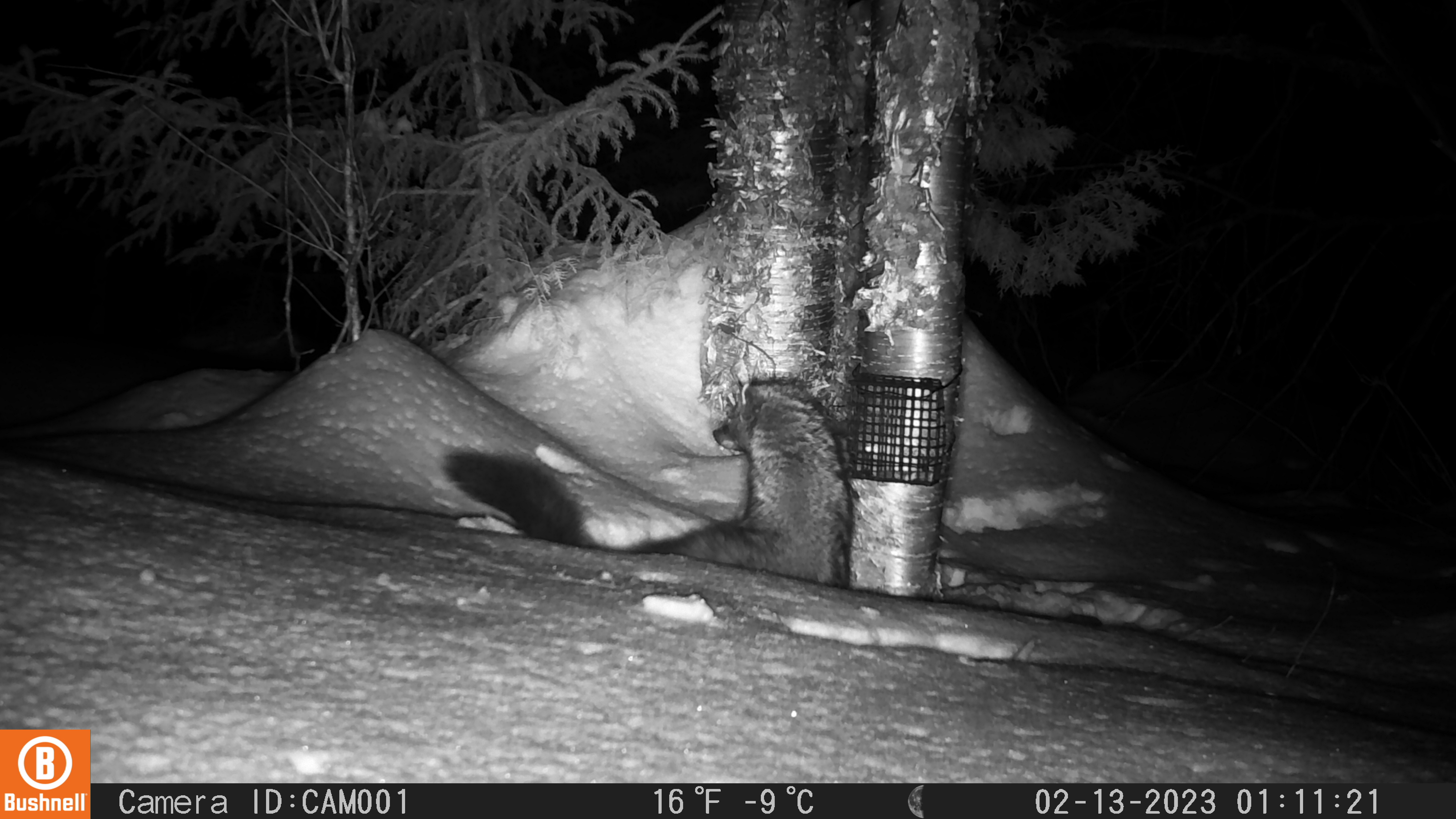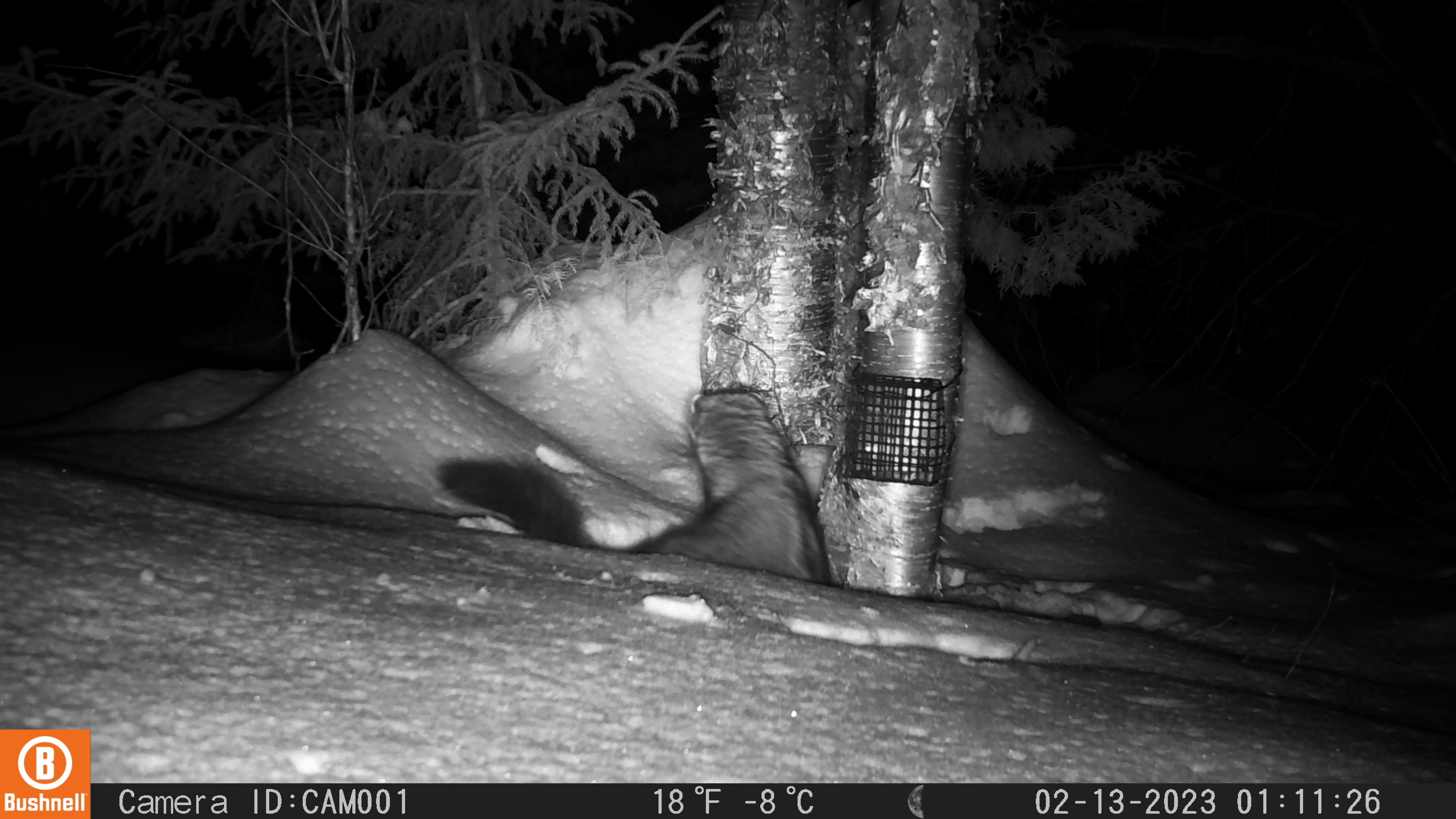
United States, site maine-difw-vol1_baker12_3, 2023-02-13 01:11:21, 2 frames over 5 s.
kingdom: Animalia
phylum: Chordata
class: Mammalia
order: Carnivora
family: Mustelidae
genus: Pekania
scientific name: Pekania pennanti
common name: fisher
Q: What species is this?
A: Fisher (Pekania pennanti).